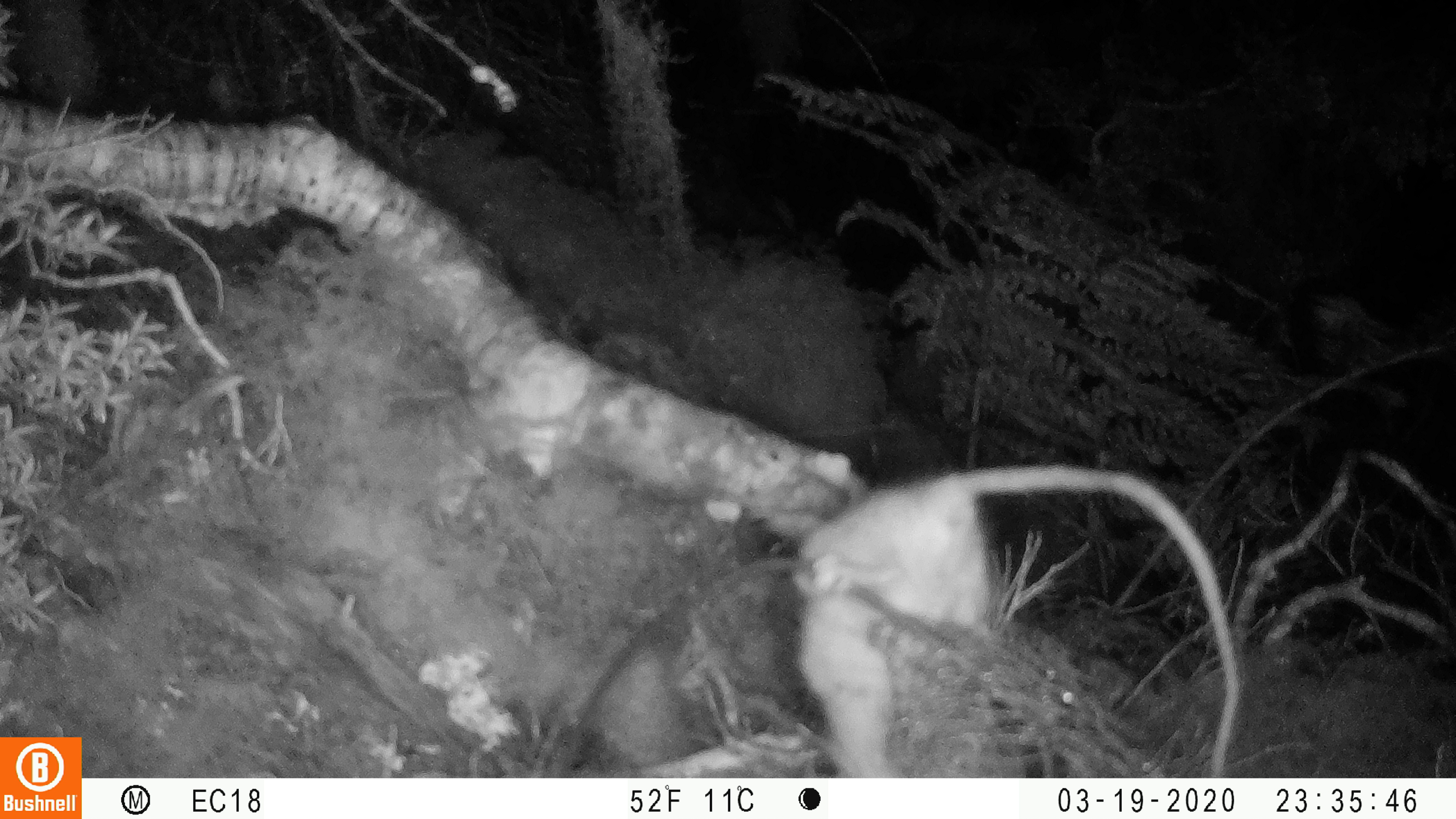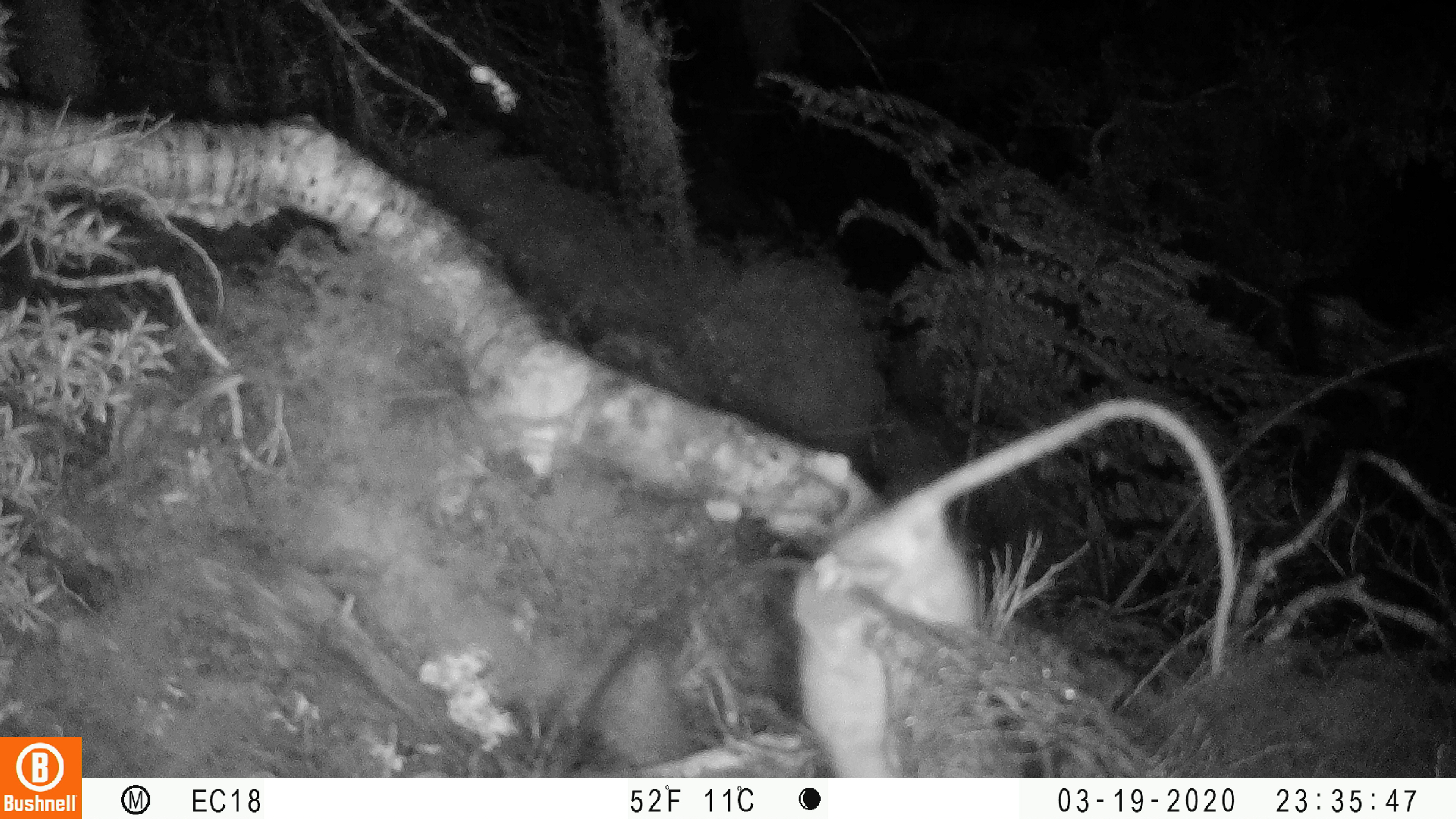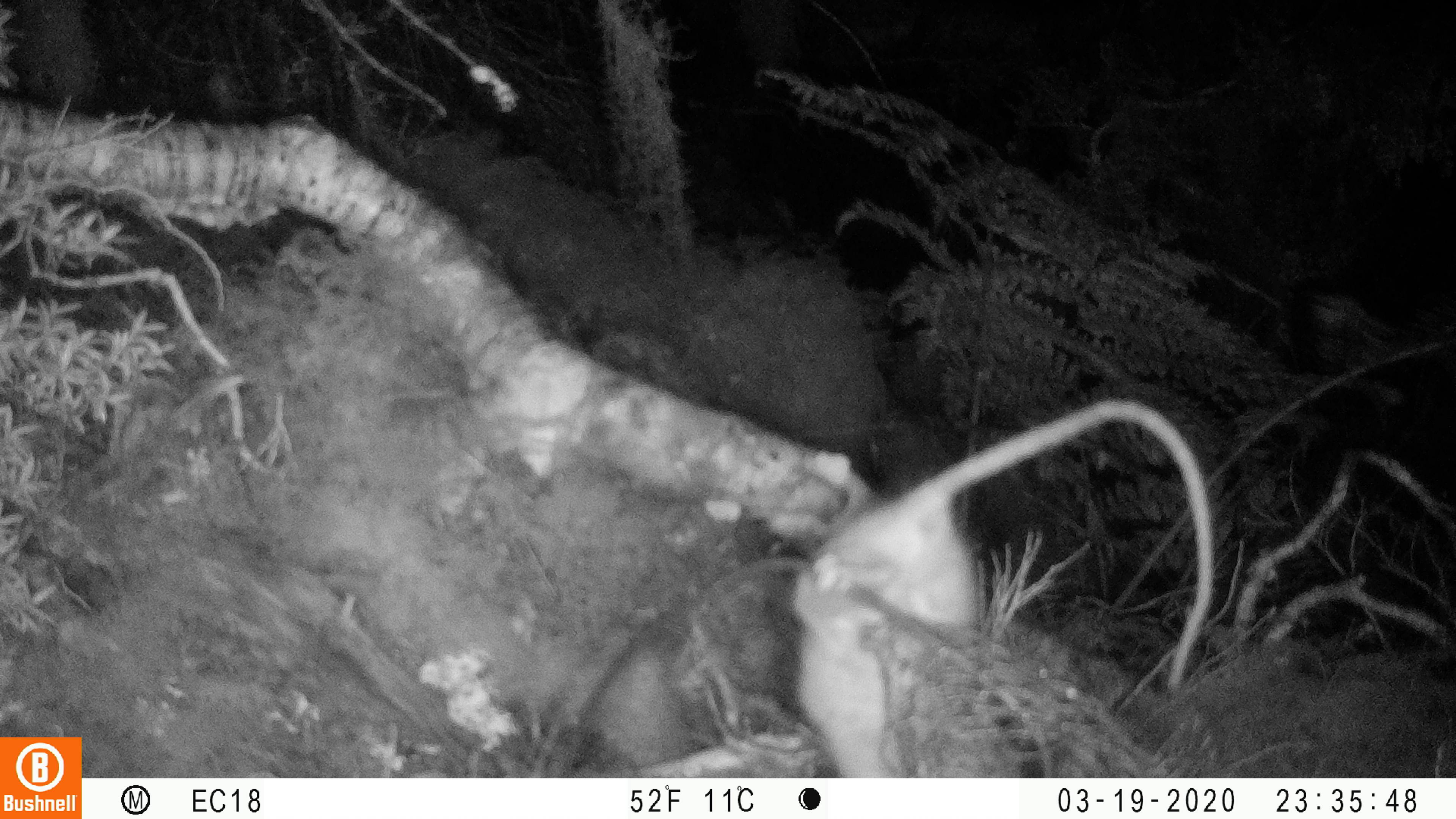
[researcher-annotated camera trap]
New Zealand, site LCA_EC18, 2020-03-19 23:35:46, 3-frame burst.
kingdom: Animalia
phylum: Chordata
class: Mammalia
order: Rodentia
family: Muridae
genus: Rattus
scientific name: Rattus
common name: rat